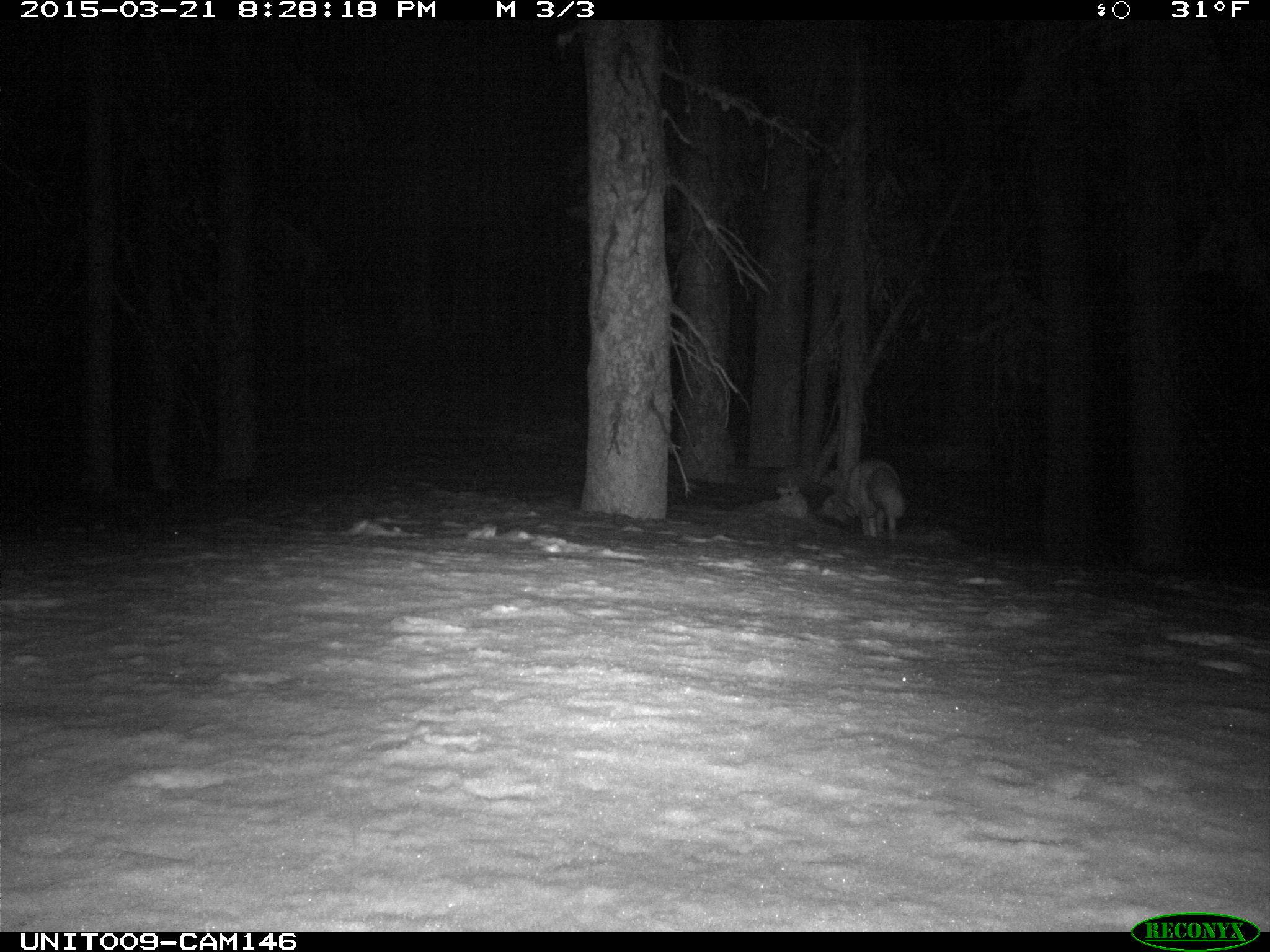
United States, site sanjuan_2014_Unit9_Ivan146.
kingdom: Animalia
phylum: Chordata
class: Mammalia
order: Carnivora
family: Canidae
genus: Vulpes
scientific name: Vulpes vulpes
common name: red fox